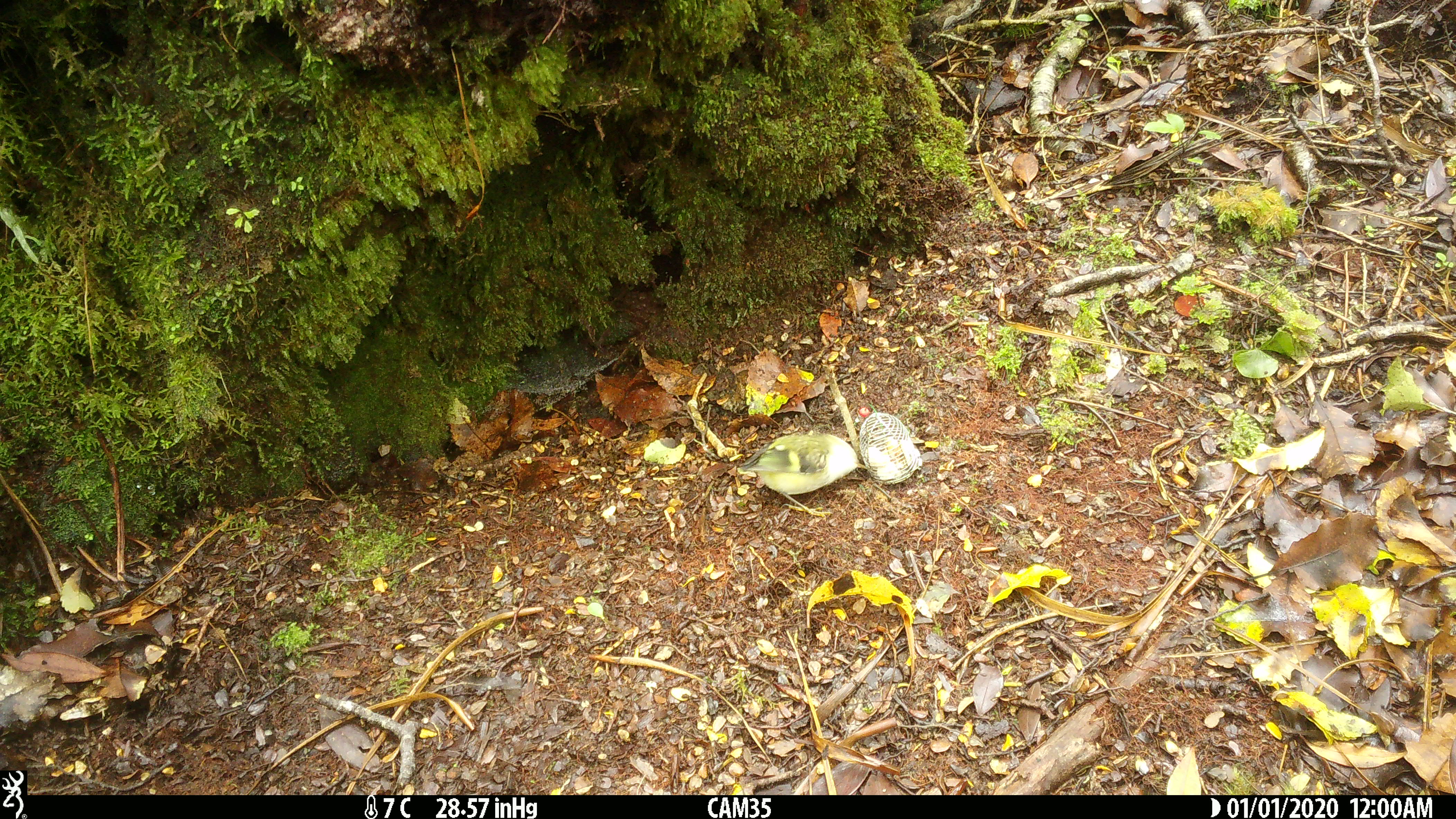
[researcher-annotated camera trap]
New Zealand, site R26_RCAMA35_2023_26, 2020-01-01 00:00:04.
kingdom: Animalia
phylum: Chordata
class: Aves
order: Passeriformes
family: Acanthisittidae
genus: Acanthisitta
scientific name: Acanthisitta chloris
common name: rifleman